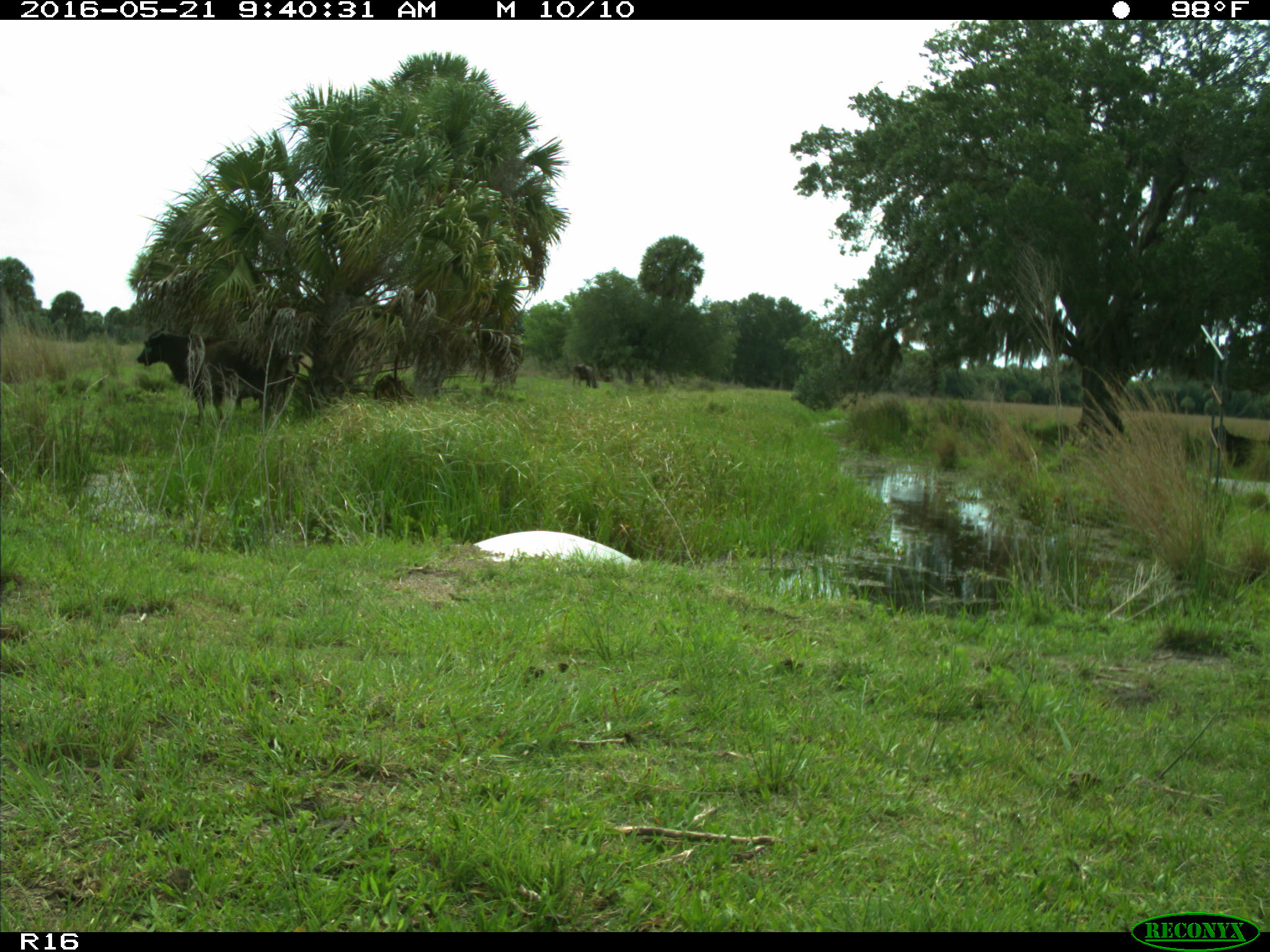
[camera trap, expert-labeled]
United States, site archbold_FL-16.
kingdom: Animalia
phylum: Chordata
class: Mammalia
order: Artiodactyla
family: Bovidae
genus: Bos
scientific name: Bos taurus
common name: domestic cow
Bos taurus (domestic cow).